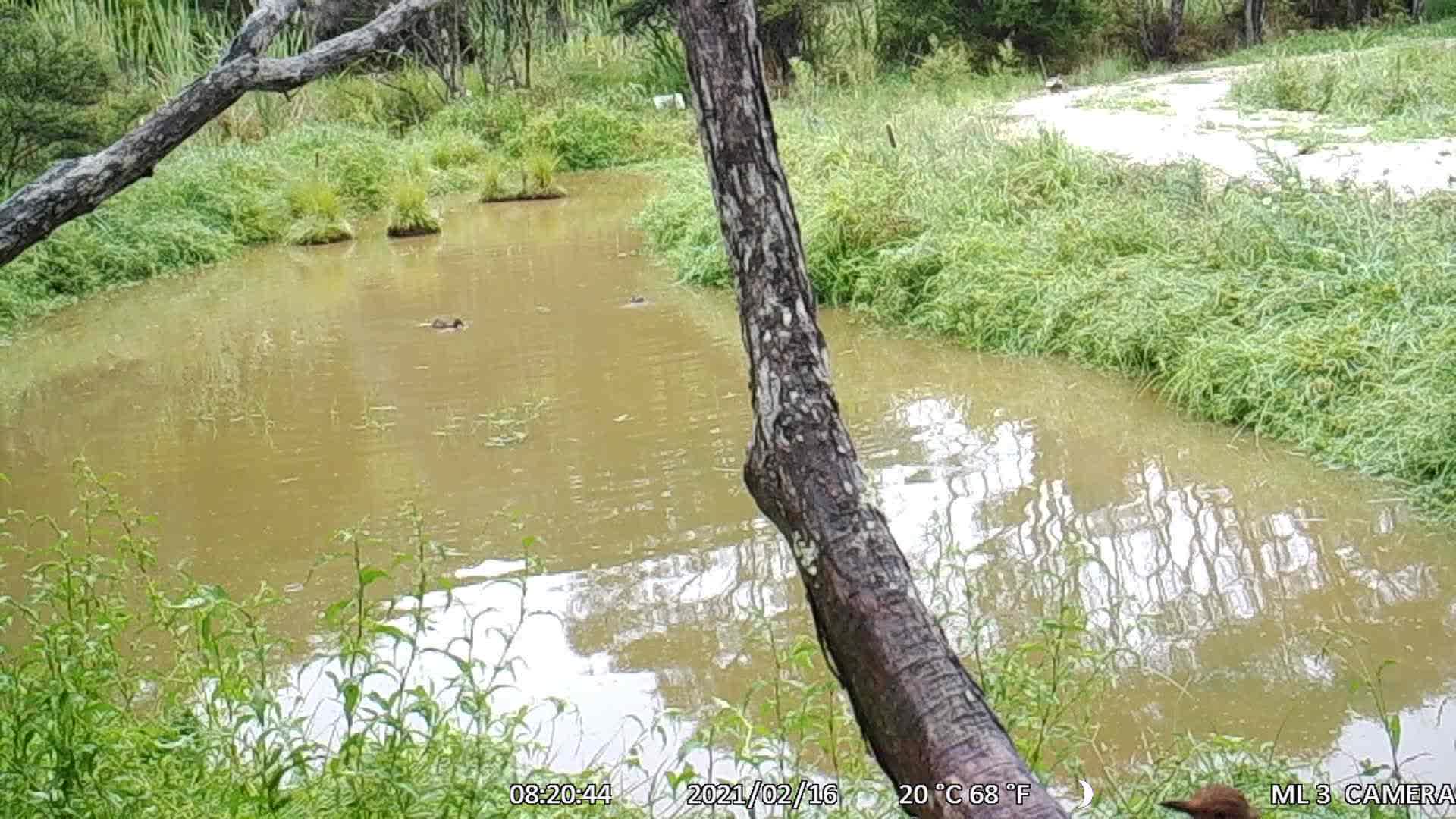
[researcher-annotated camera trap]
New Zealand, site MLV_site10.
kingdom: Animalia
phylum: Chordata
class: Aves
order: Anseriformes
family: Anatidae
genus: Anas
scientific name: Anas chlorotis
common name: brown teal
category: pateke